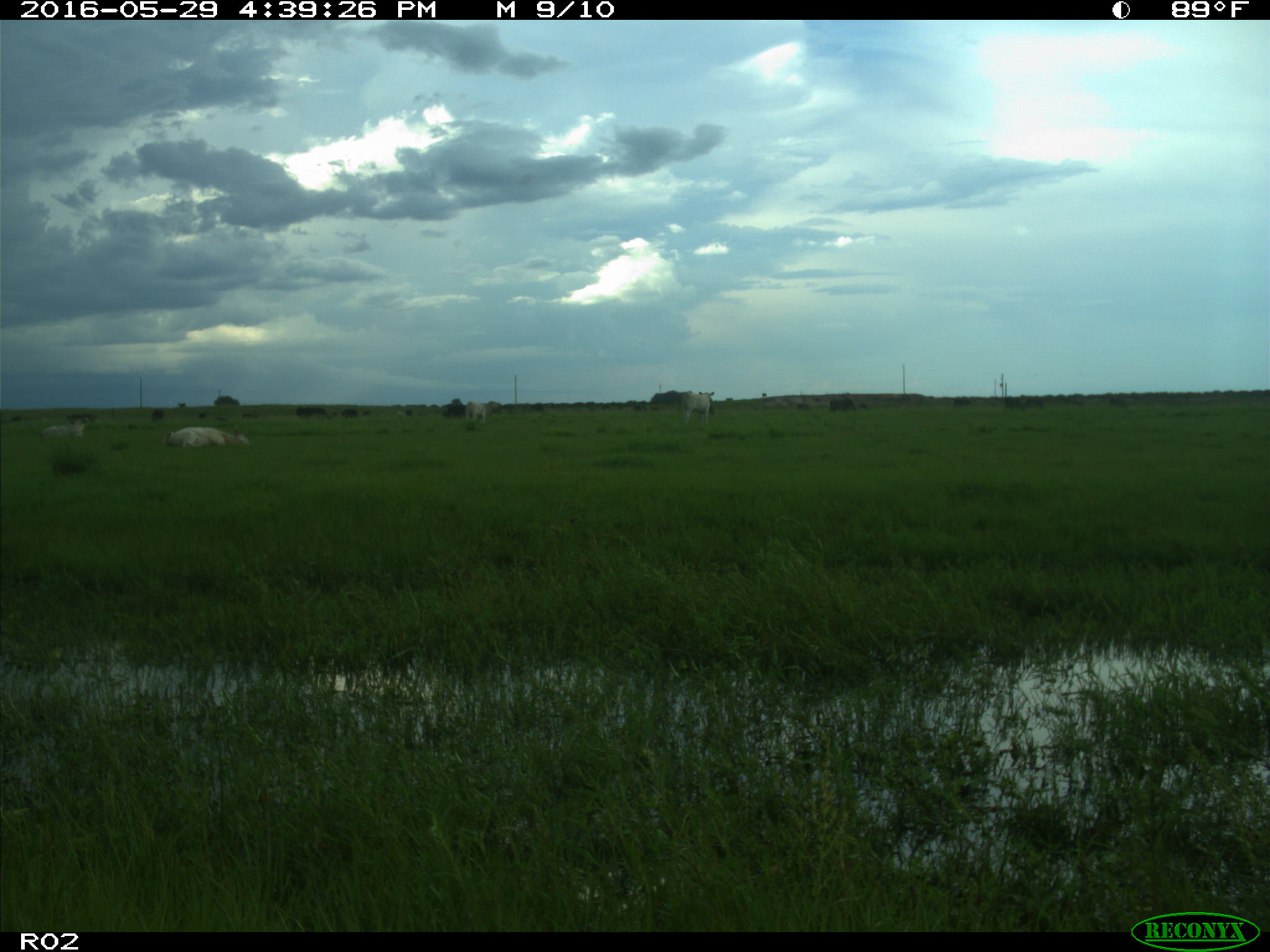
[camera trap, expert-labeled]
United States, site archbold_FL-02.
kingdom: Animalia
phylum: Chordata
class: Mammalia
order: Artiodactyla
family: Bovidae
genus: Bos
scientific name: Bos taurus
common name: domestic cow